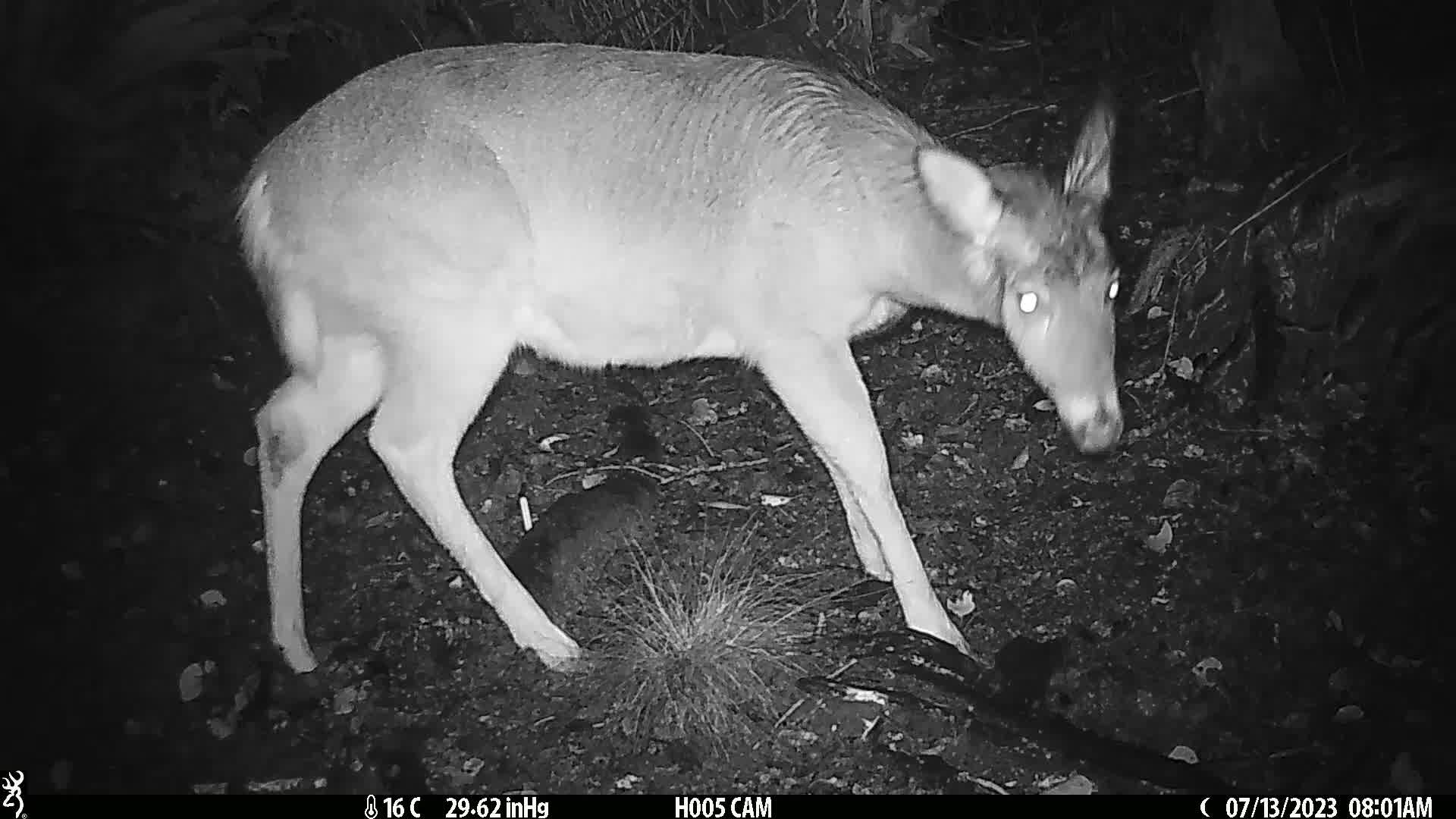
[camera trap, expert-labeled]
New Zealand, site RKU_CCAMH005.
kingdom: Animalia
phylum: Chordata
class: Mammalia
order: Artiodactyla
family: Cervidae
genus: Odocoileus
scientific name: Odocoileus virginianus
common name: white-tailed deer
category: white tailed deer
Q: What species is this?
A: White tailed deer (white-tailed deer) (Odocoileus virginianus).